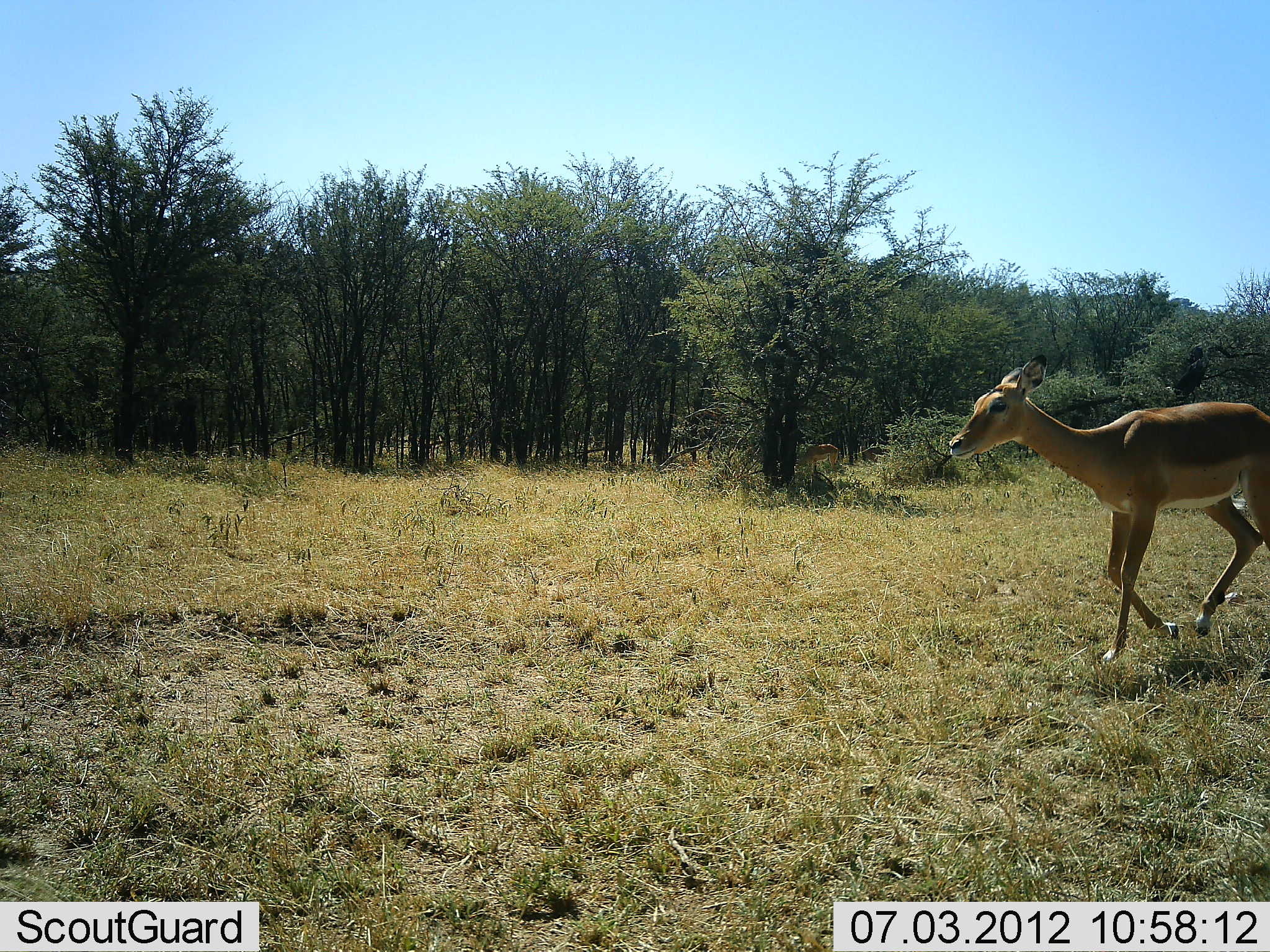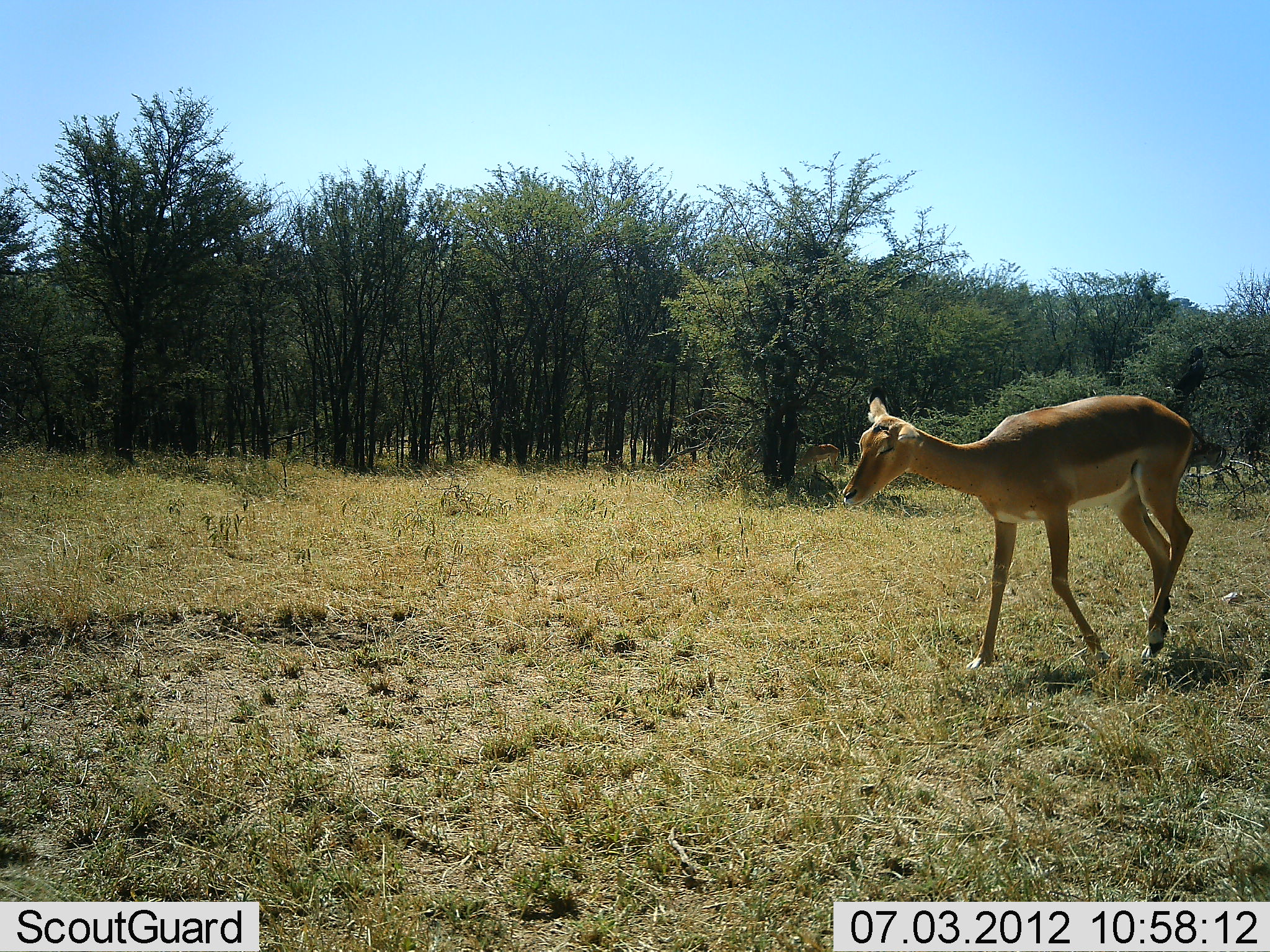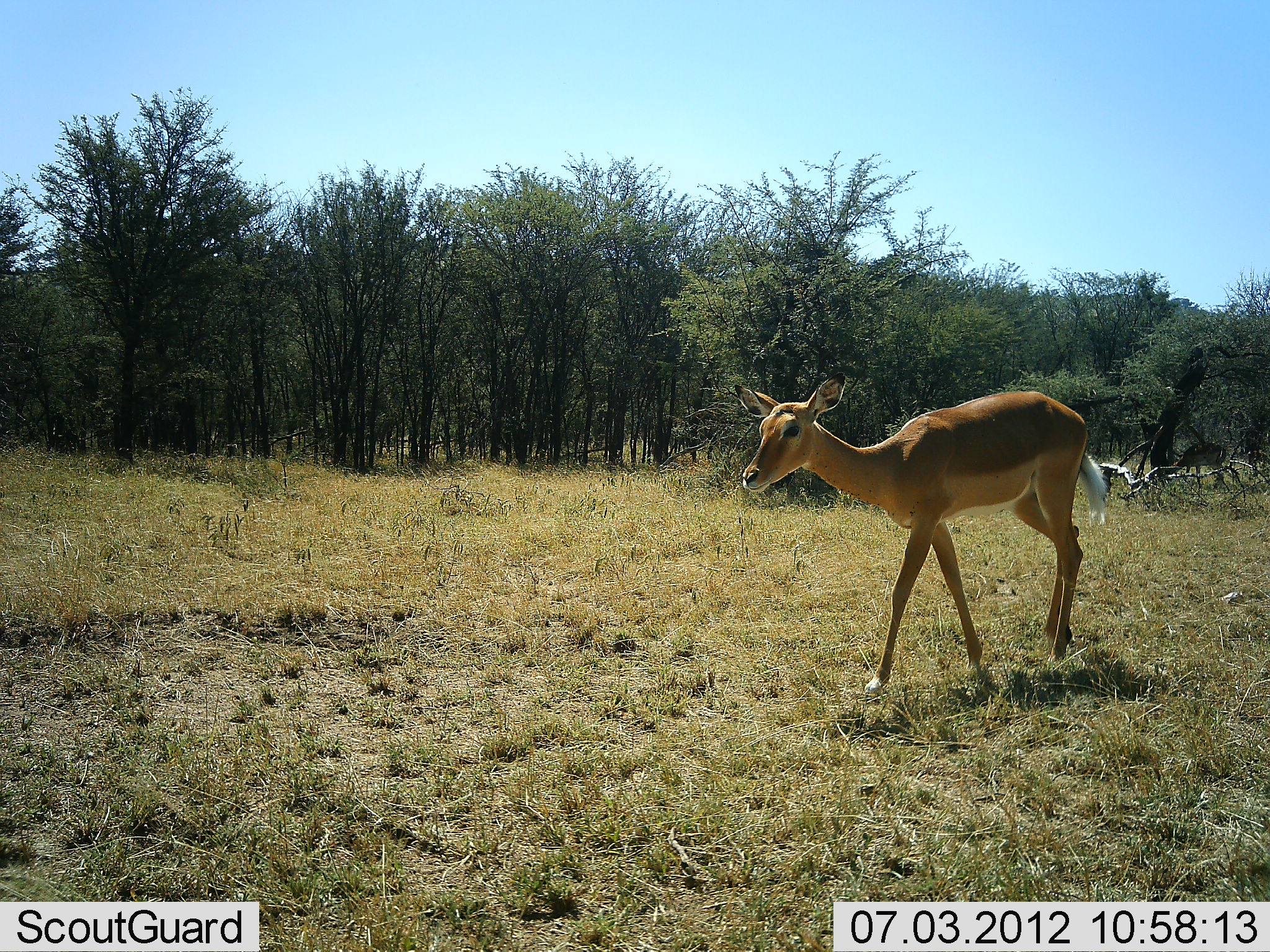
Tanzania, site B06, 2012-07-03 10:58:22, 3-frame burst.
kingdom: Animalia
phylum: Chordata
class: Mammalia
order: Artiodactyla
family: Bovidae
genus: Aepyceros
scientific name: Aepyceros melampus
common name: impala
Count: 1.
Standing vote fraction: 10%.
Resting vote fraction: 0%.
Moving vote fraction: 100%.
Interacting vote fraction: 0%.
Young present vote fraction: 0%.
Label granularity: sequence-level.